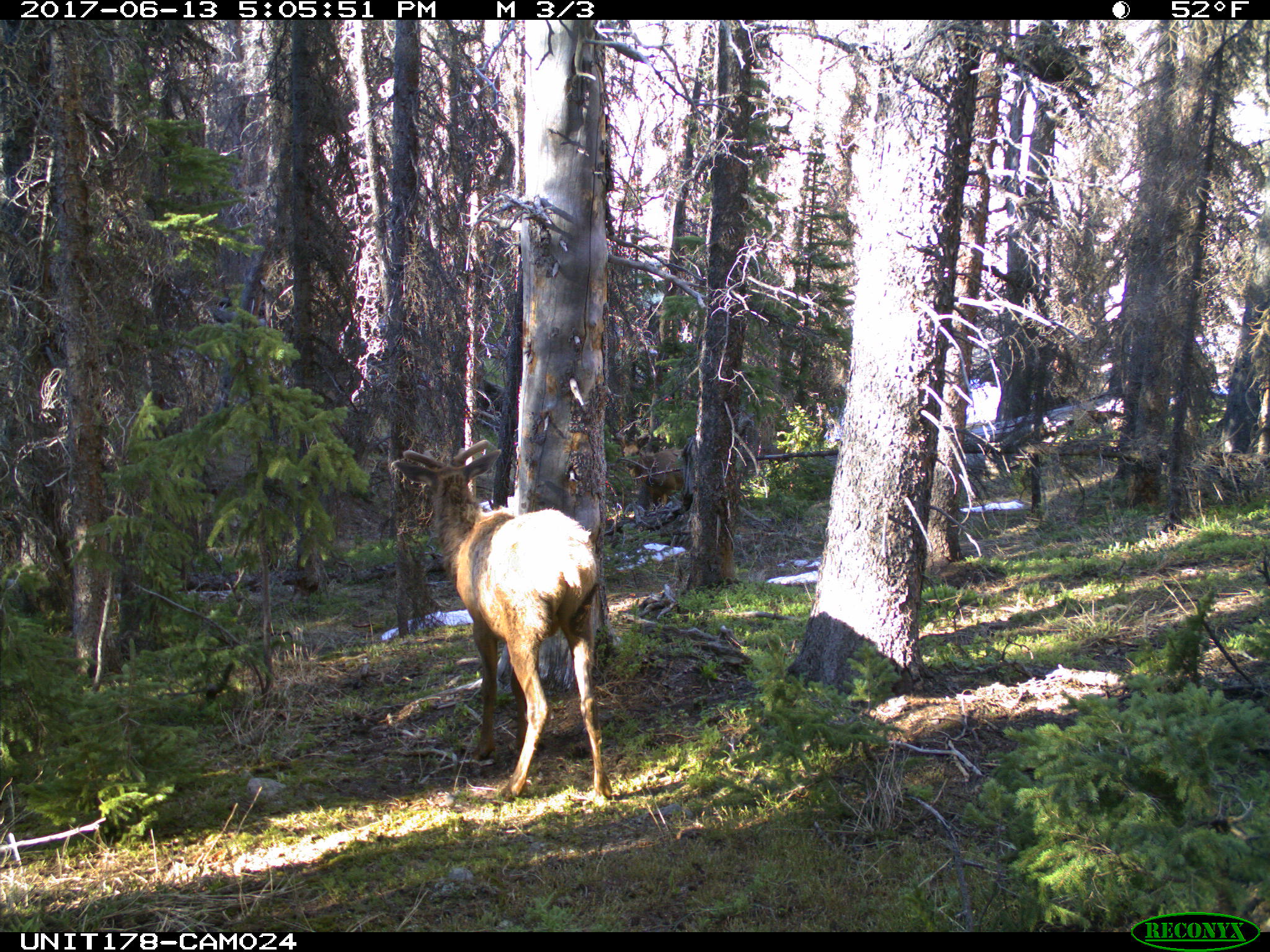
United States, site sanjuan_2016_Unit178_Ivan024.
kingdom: Animalia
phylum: Chordata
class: Mammalia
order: Artiodactyla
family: Cervidae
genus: Cervus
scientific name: Cervus elaphus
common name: red deer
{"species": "Cervus elaphus (red deer)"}